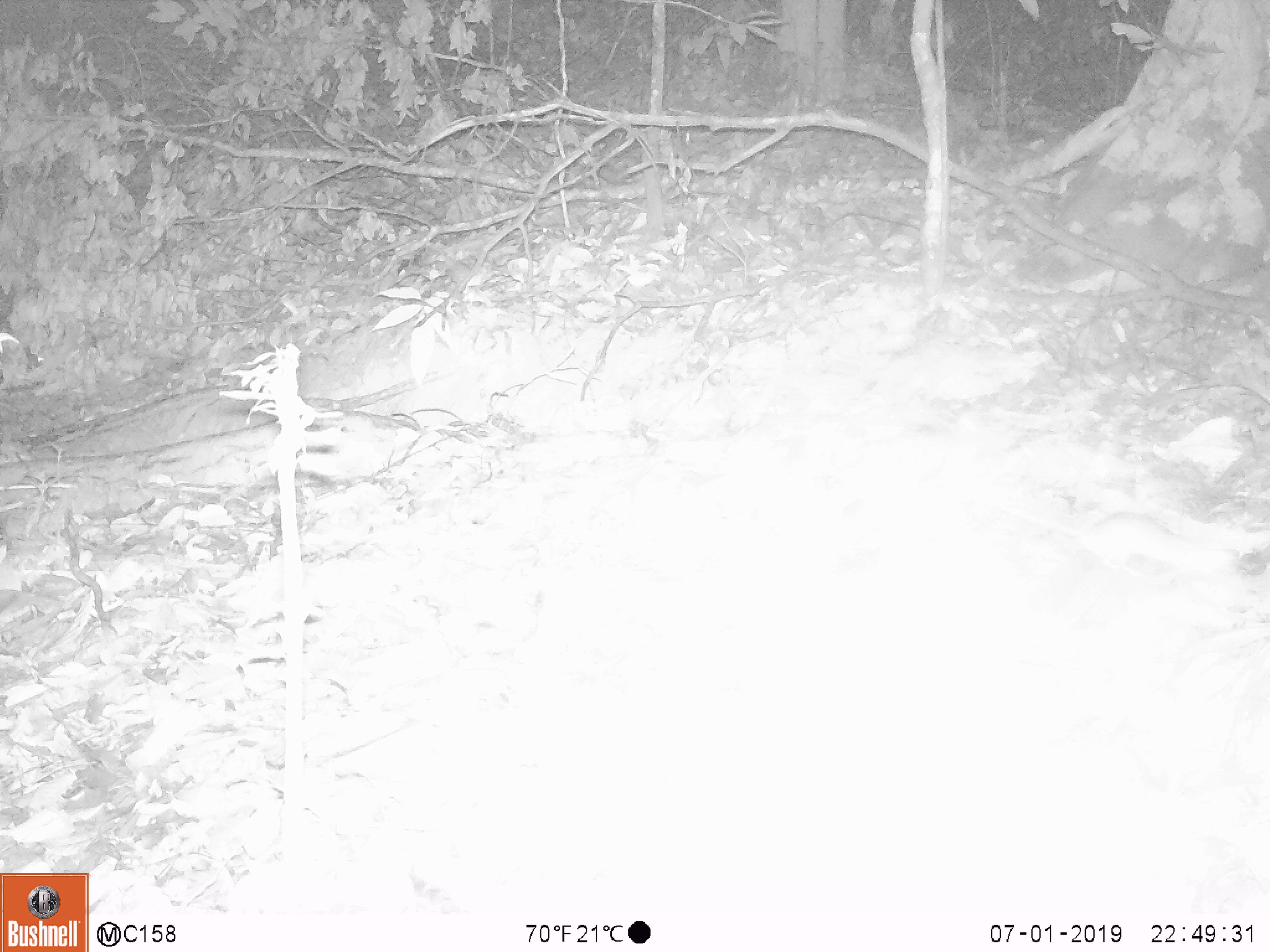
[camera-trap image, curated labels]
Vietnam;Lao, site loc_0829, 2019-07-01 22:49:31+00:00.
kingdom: Animalia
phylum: Chordata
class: Mammalia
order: Rodentia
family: Muridae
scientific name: Muridae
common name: old-world mice and rats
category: unidentified murid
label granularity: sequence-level